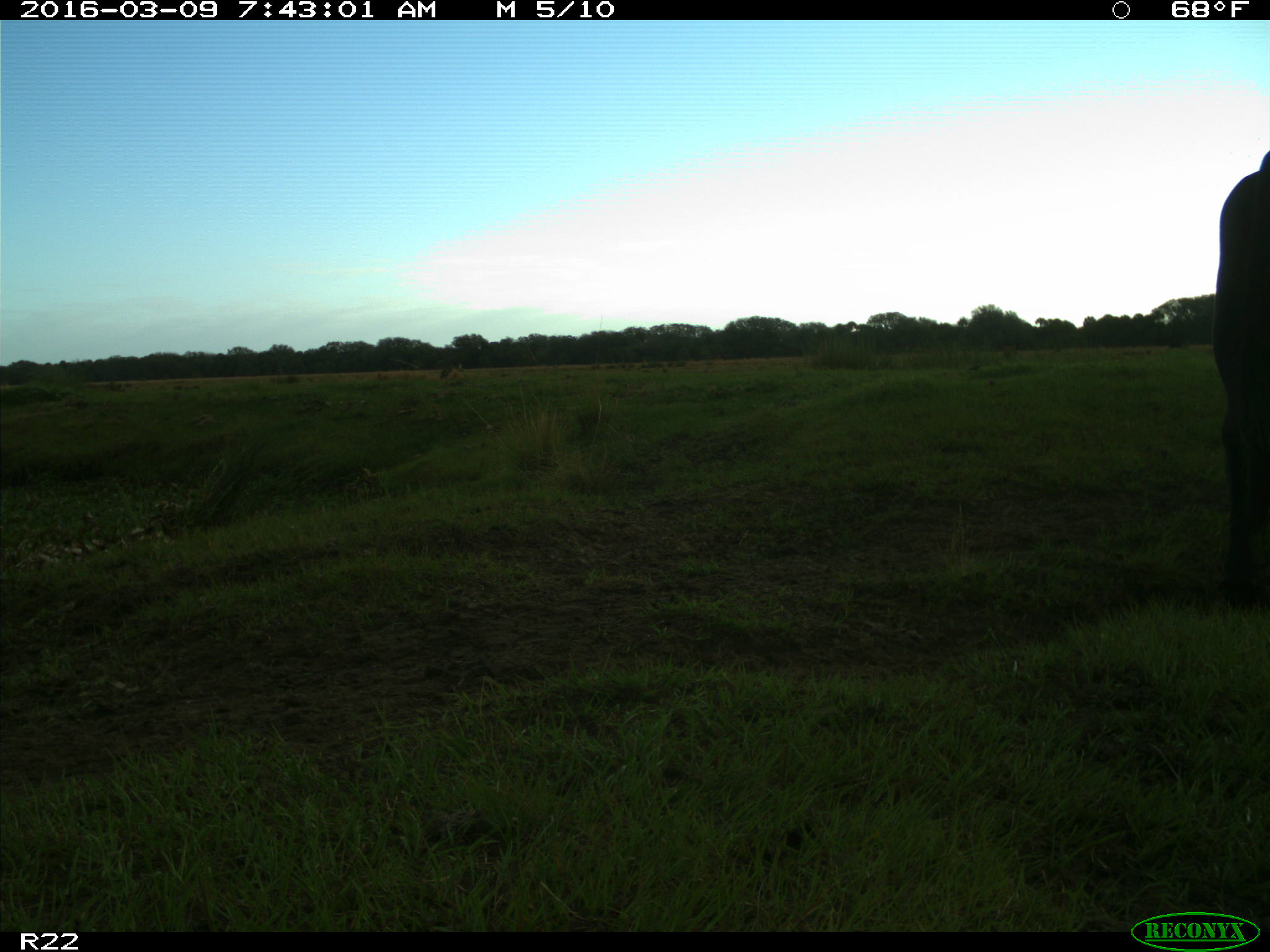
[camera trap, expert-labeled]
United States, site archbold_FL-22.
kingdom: Animalia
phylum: Chordata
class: Mammalia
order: Artiodactyla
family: Bovidae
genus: Bos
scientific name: Bos taurus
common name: domestic cow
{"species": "Bos taurus (domestic cow)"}